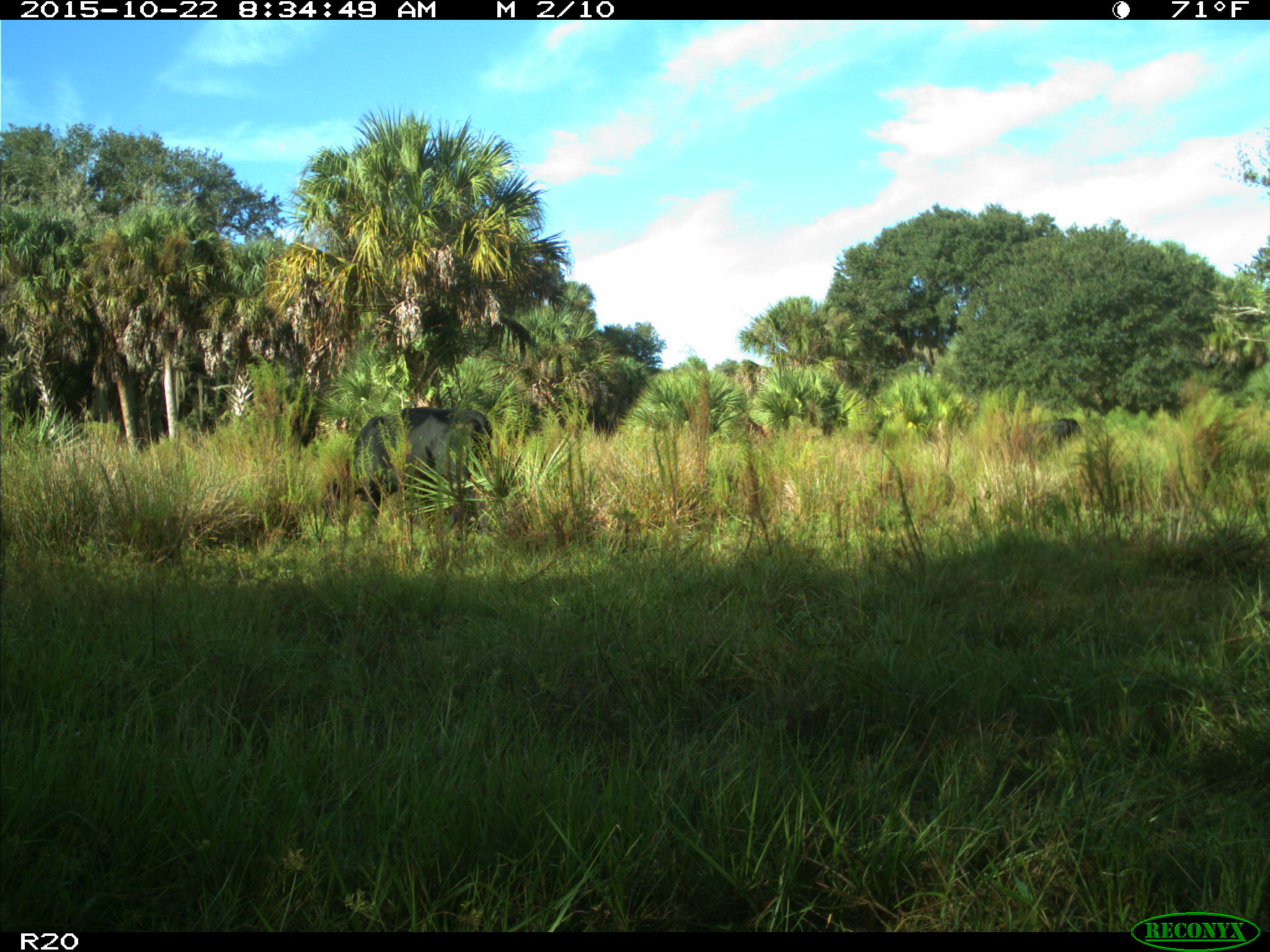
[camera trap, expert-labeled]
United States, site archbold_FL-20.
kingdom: Animalia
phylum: Chordata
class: Mammalia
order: Artiodactyla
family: Bovidae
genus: Bos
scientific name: Bos taurus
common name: domestic cow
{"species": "Bos taurus (domestic cow)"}